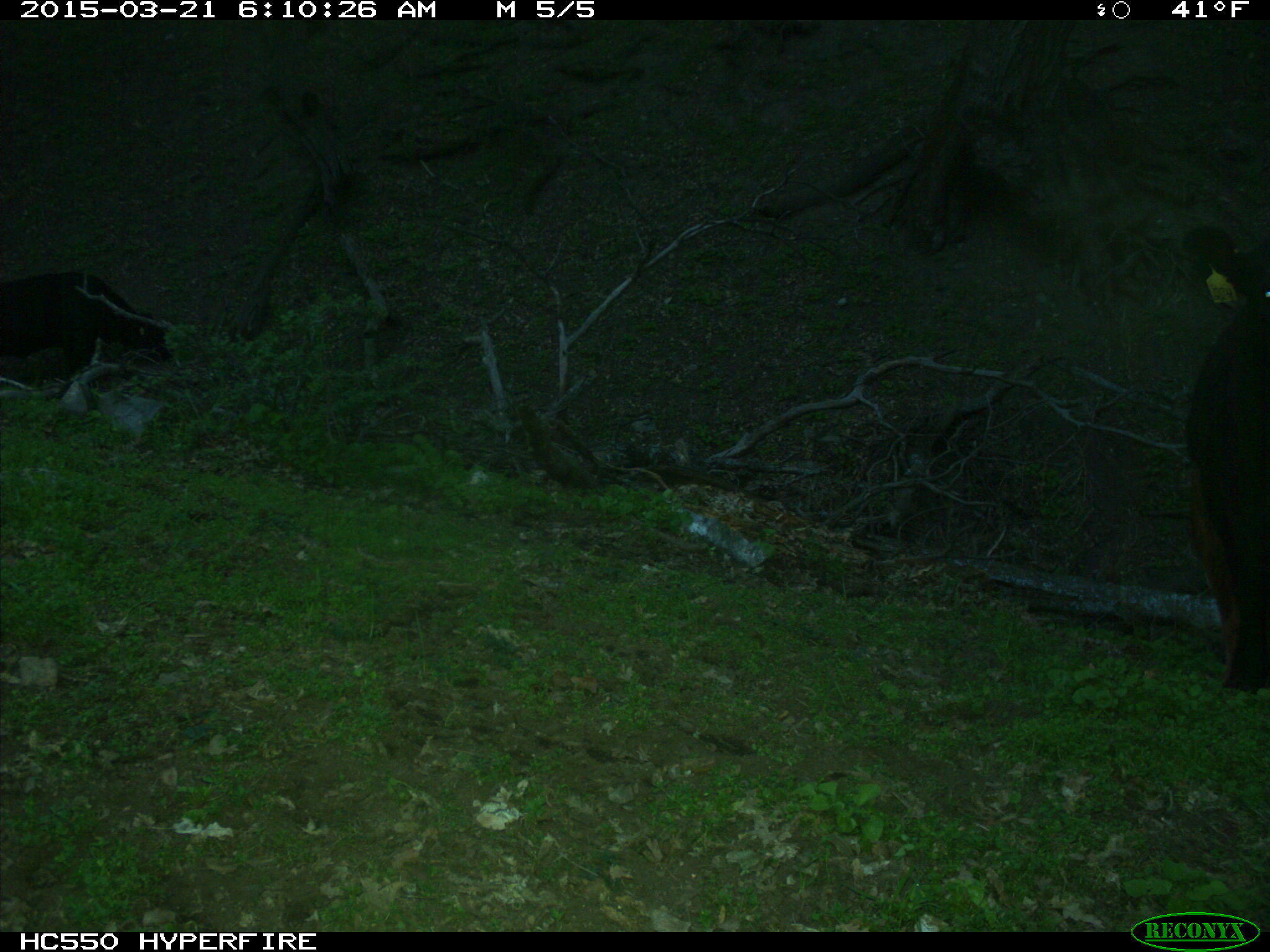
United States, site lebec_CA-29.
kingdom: Animalia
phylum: Chordata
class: Mammalia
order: Artiodactyla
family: Bovidae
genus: Bos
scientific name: Bos taurus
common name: domestic cow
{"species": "Bos taurus (domestic cow)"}